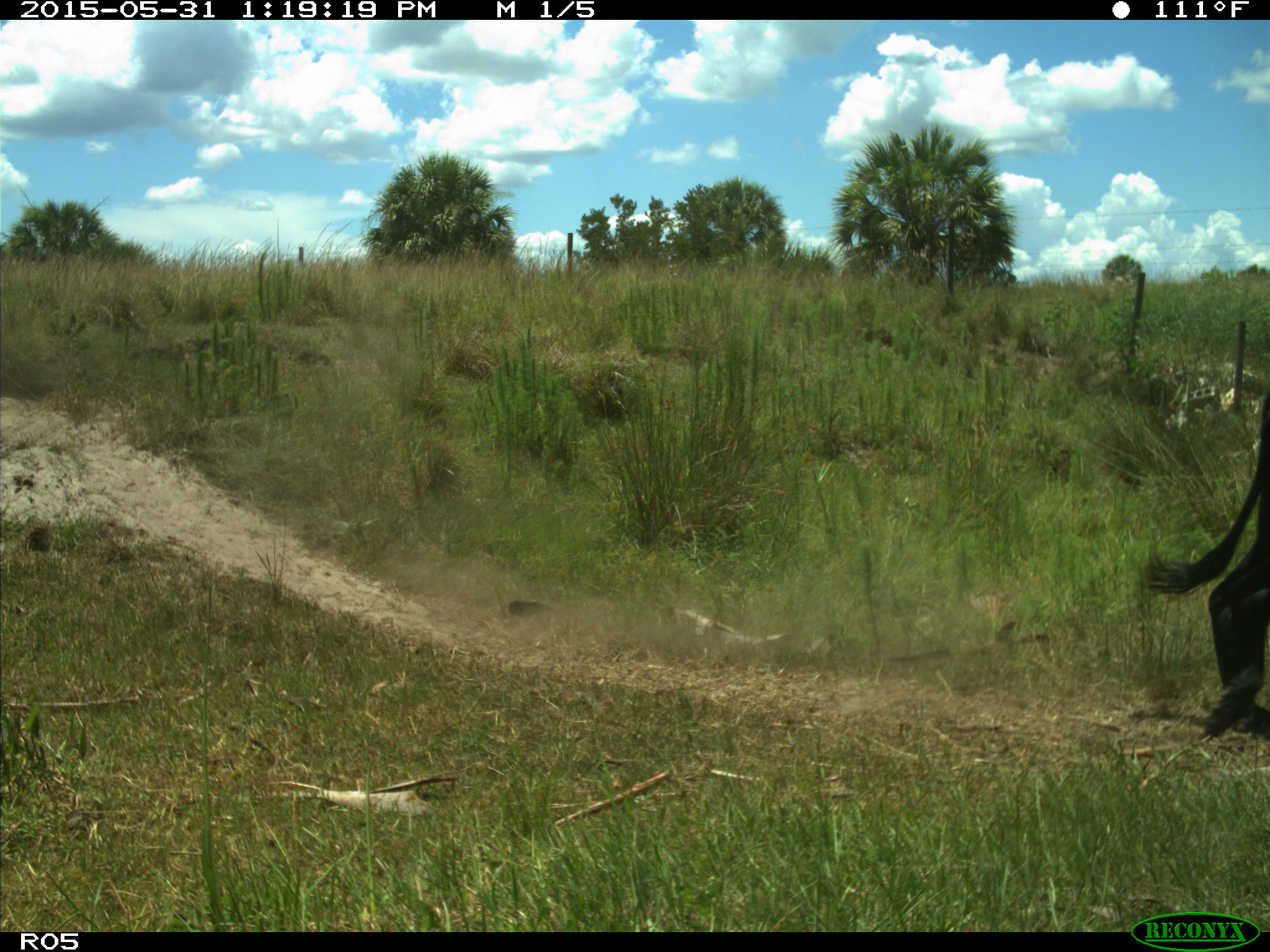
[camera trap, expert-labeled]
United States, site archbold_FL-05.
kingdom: Animalia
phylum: Chordata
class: Mammalia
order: Artiodactyla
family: Bovidae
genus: Bos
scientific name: Bos taurus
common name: domestic cow